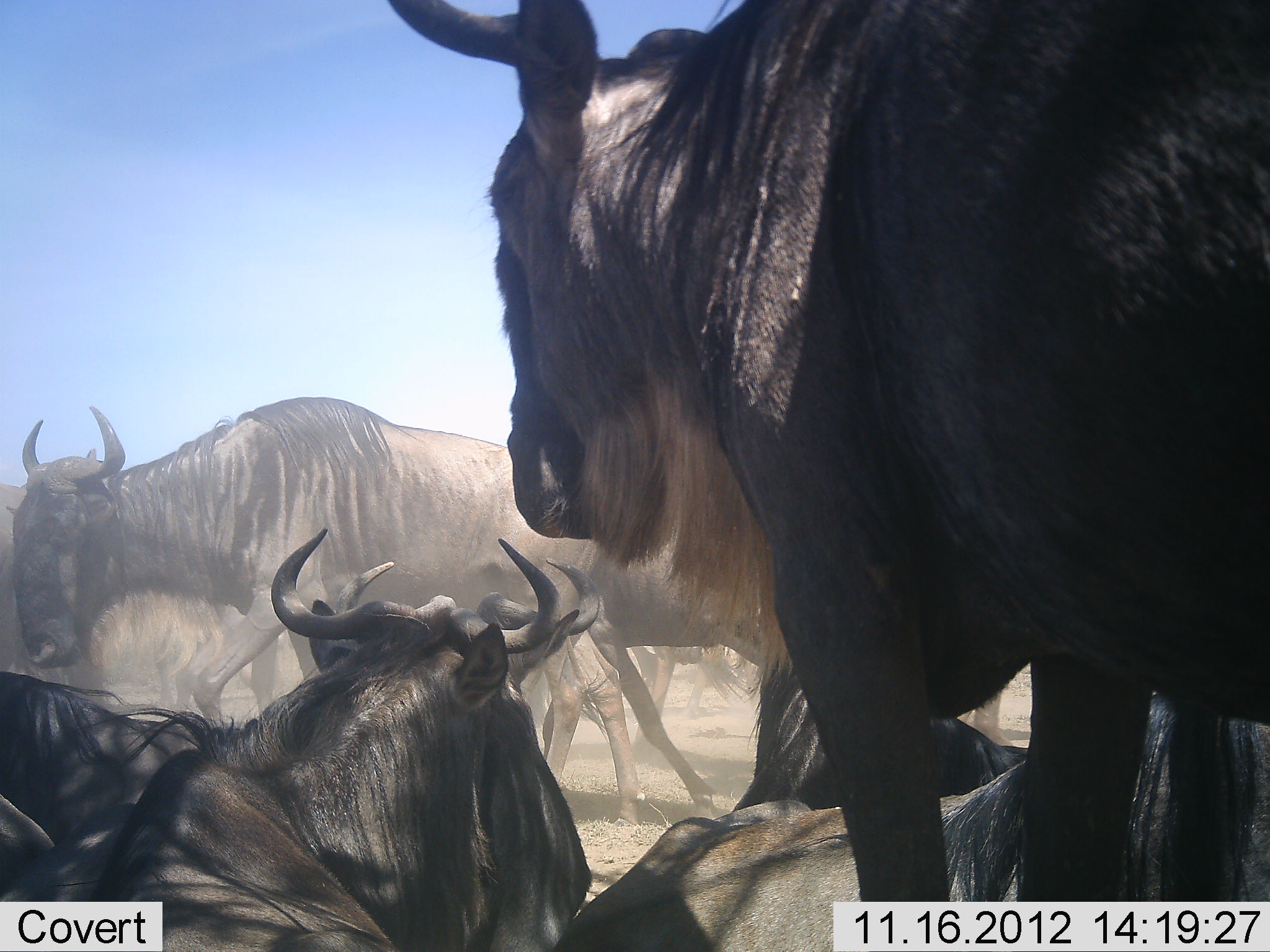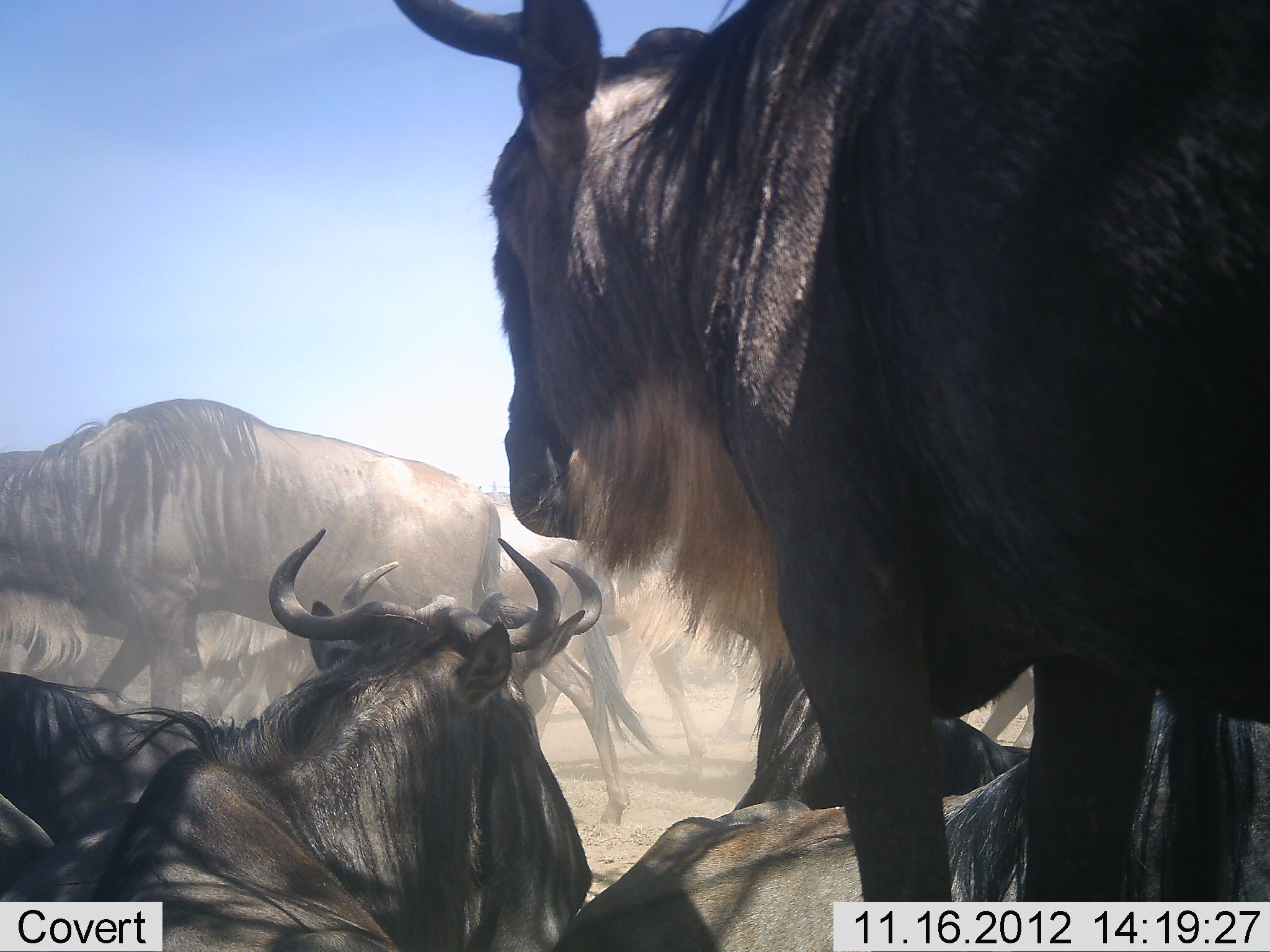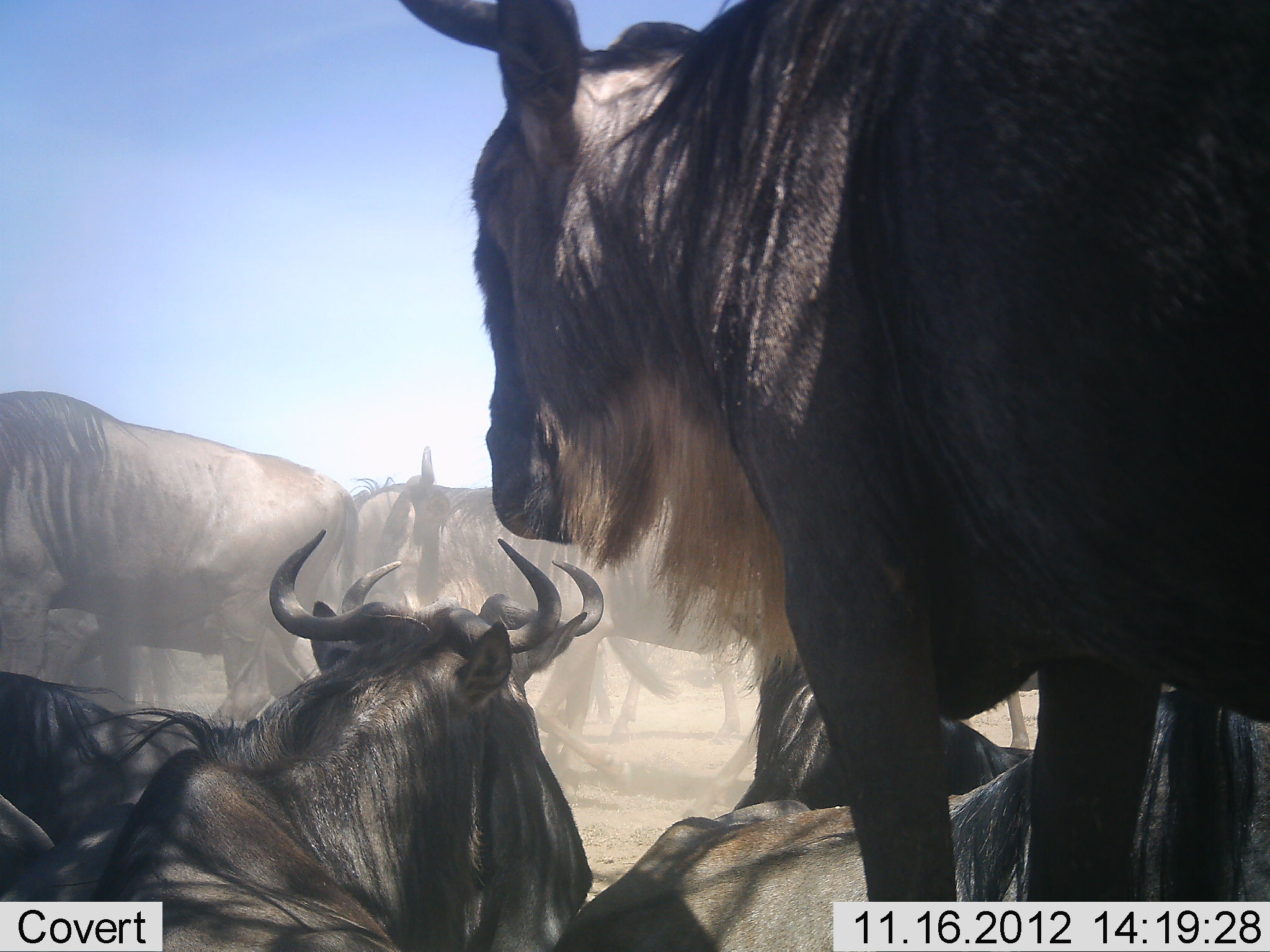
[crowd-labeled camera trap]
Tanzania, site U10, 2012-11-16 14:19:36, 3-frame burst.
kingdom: Animalia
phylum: Chordata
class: Mammalia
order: Artiodactyla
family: Bovidae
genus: Connochaetes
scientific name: Connochaetes taurinus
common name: blue wildebeest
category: wildebeest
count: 10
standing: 80%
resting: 100%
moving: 100%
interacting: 0%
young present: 0%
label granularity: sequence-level